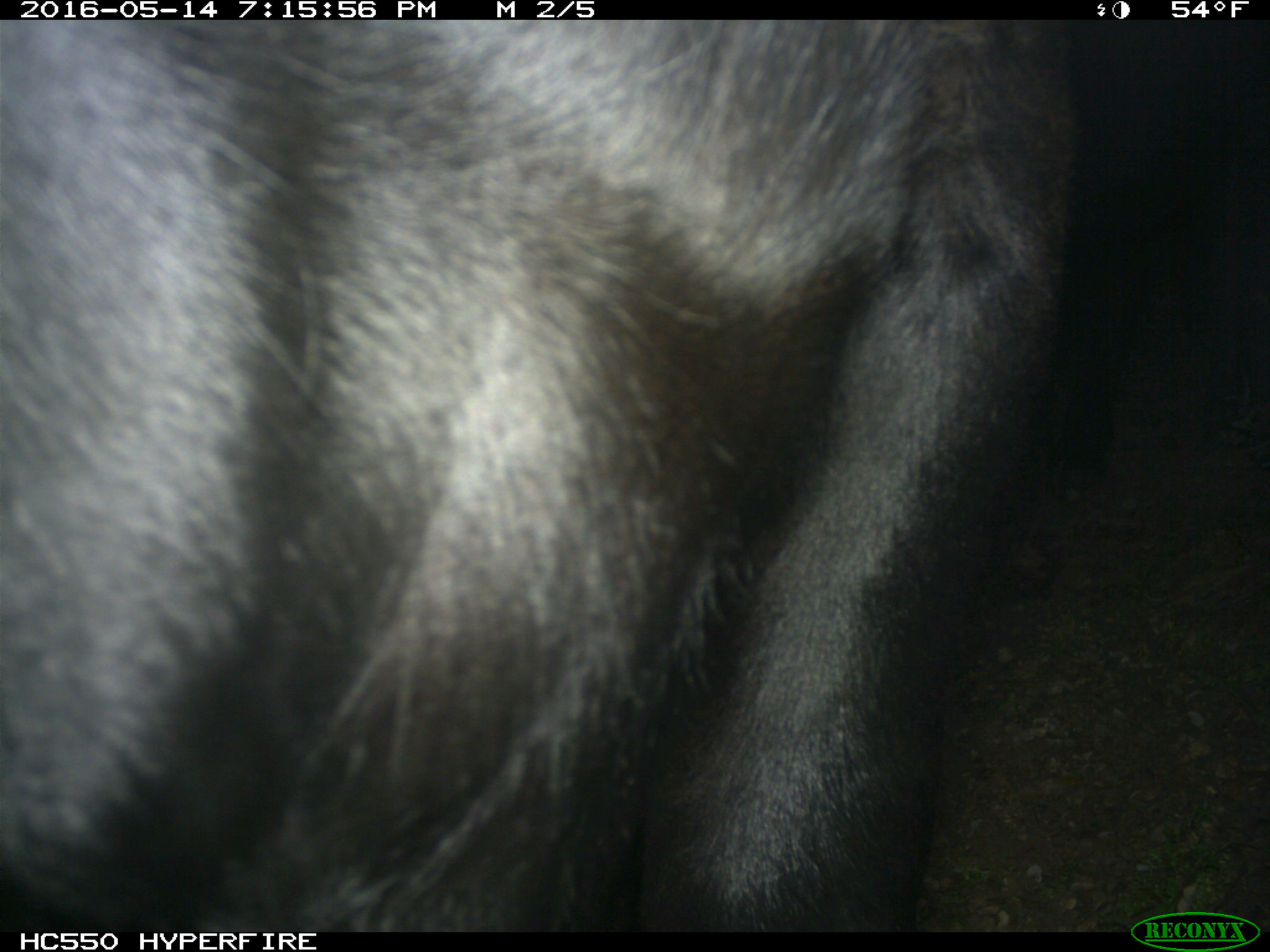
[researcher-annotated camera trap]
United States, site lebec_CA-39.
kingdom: Animalia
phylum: Chordata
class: Mammalia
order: Artiodactyla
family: Bovidae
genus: Bos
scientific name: Bos taurus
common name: domestic cow